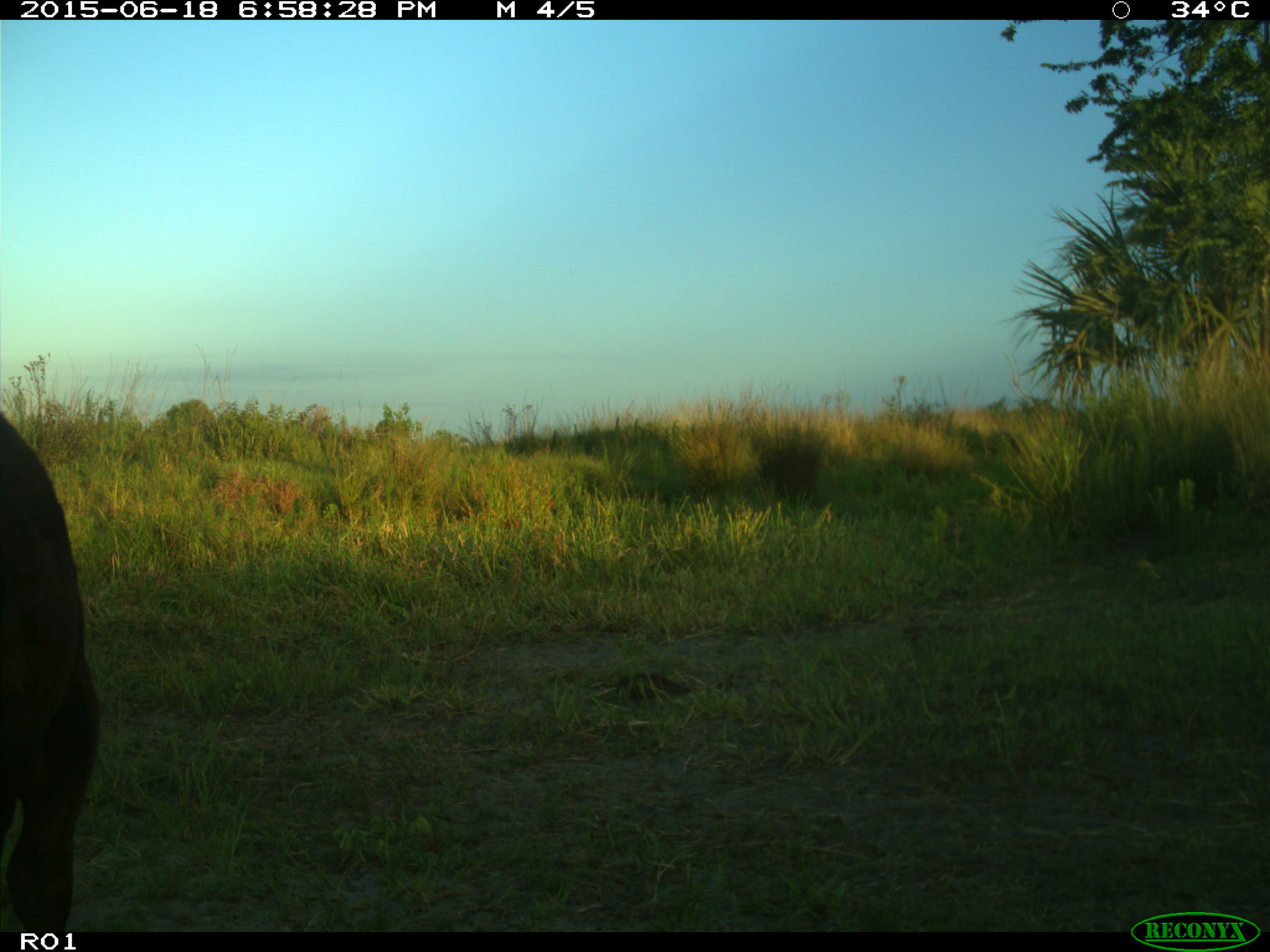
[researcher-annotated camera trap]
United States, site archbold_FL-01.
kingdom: Animalia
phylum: Chordata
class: Mammalia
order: Artiodactyla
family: Bovidae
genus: Bos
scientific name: Bos taurus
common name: domestic cow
Bos taurus (domestic cow).